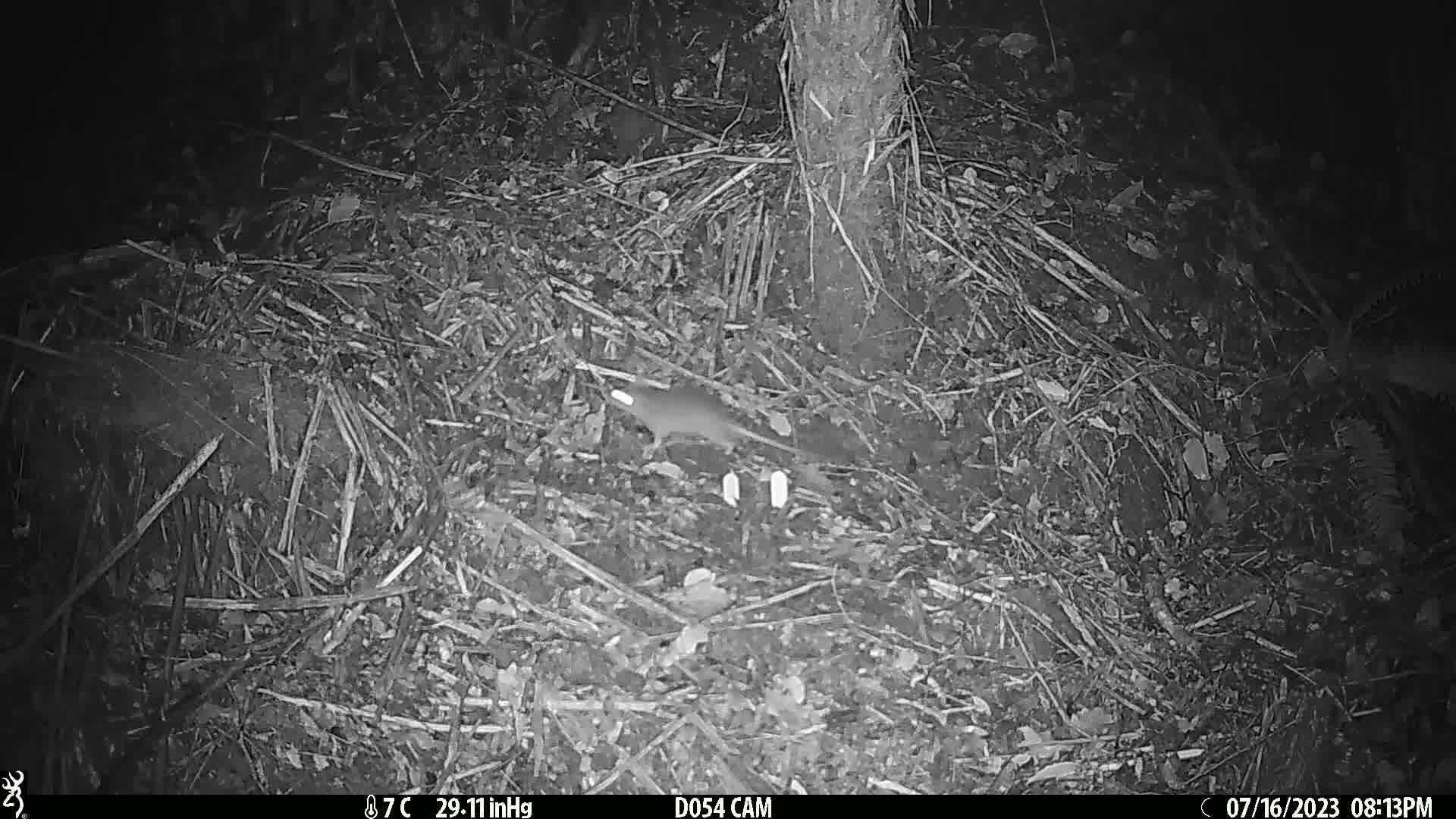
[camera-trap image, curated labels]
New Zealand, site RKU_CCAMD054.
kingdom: Animalia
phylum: Chordata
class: Mammalia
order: Rodentia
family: Muridae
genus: Rattus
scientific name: Rattus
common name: rat